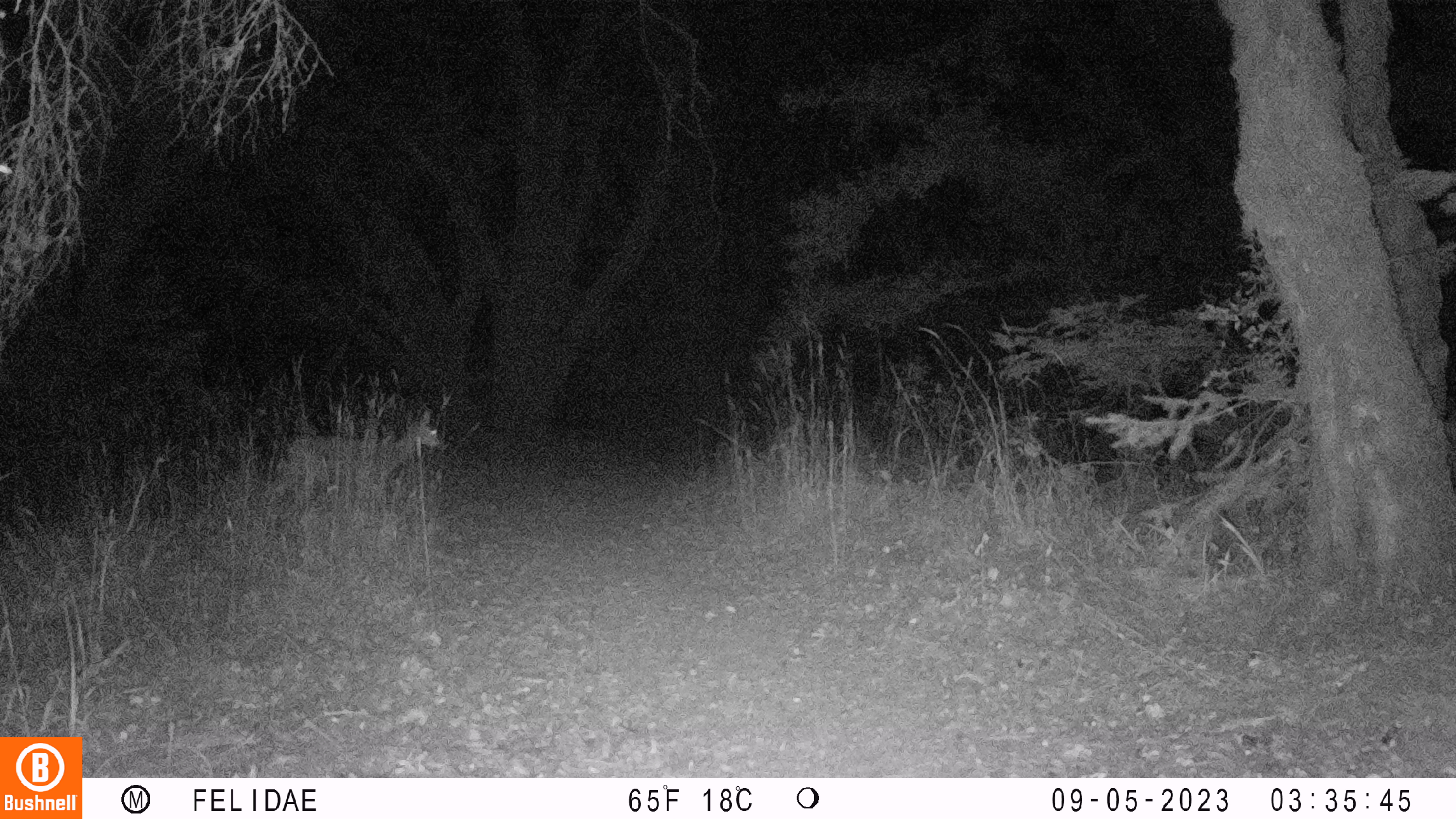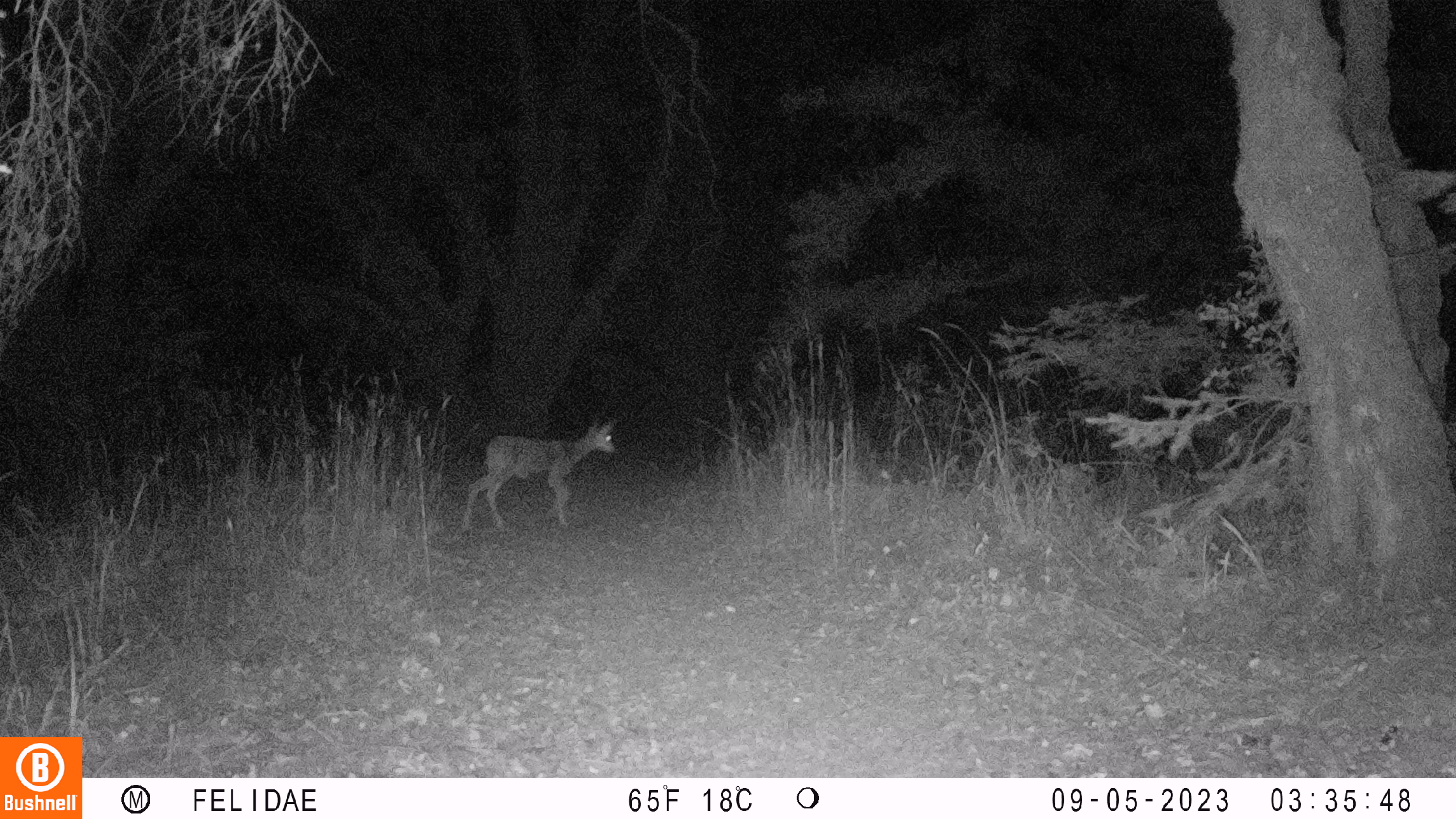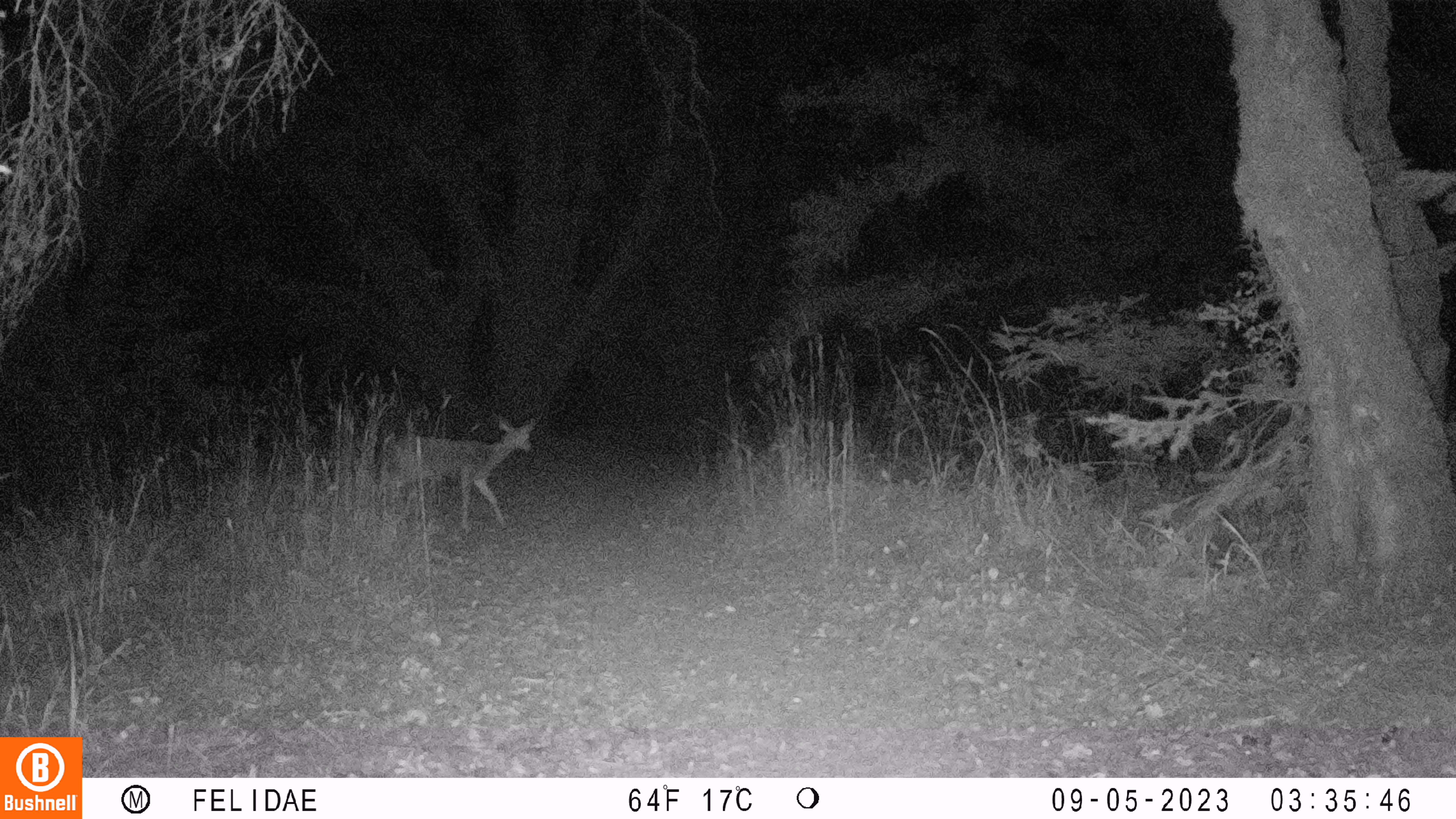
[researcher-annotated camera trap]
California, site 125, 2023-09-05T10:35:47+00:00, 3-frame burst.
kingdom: Animalia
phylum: Chordata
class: Mammalia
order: Artiodactyla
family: Cervidae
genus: Odocoileus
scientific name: Odocoileus hemionus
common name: mule deer